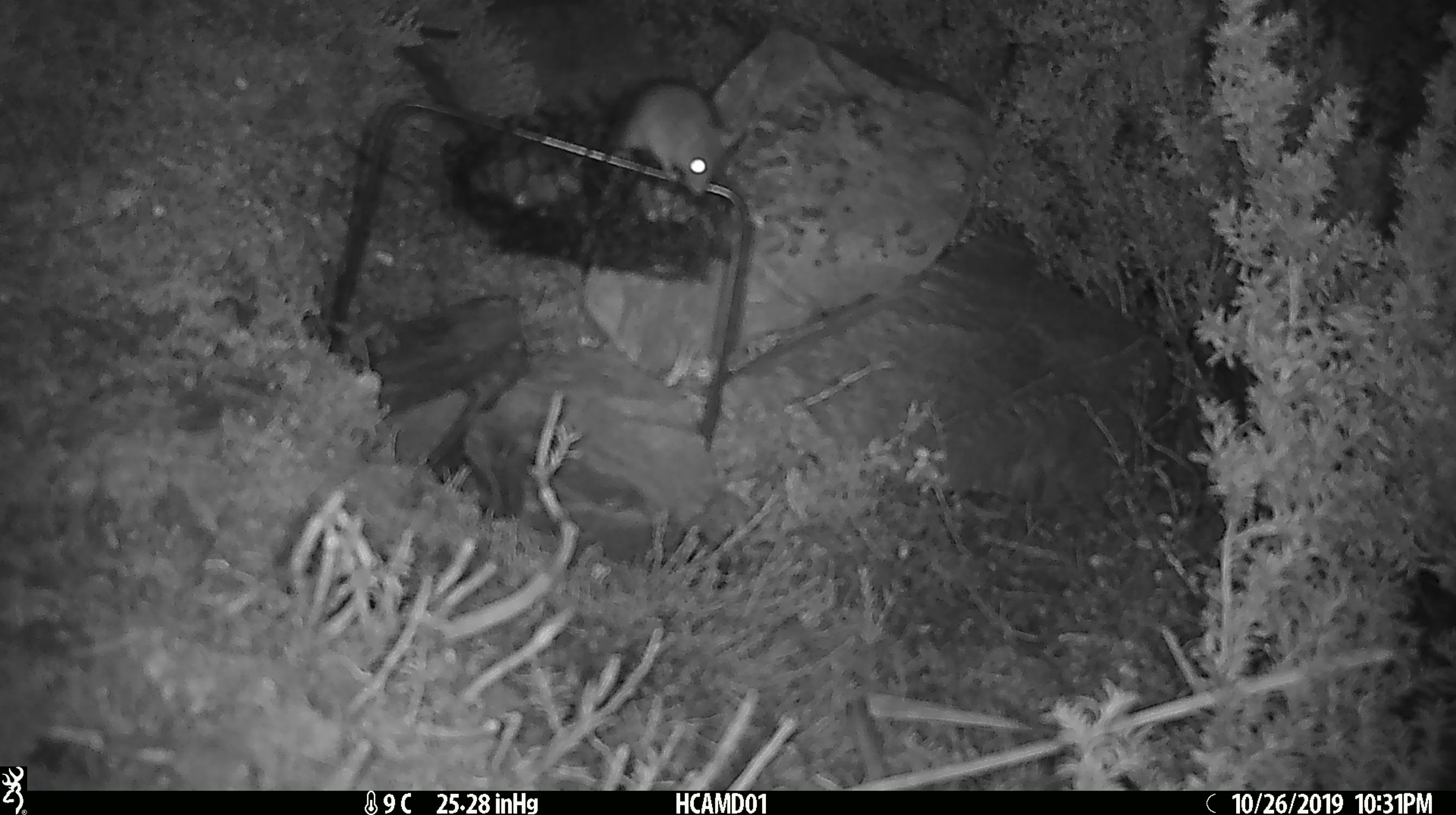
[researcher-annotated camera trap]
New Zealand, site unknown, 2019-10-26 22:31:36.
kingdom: Animalia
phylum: Chordata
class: Mammalia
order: Rodentia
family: Muridae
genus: Mus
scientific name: Mus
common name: mouse